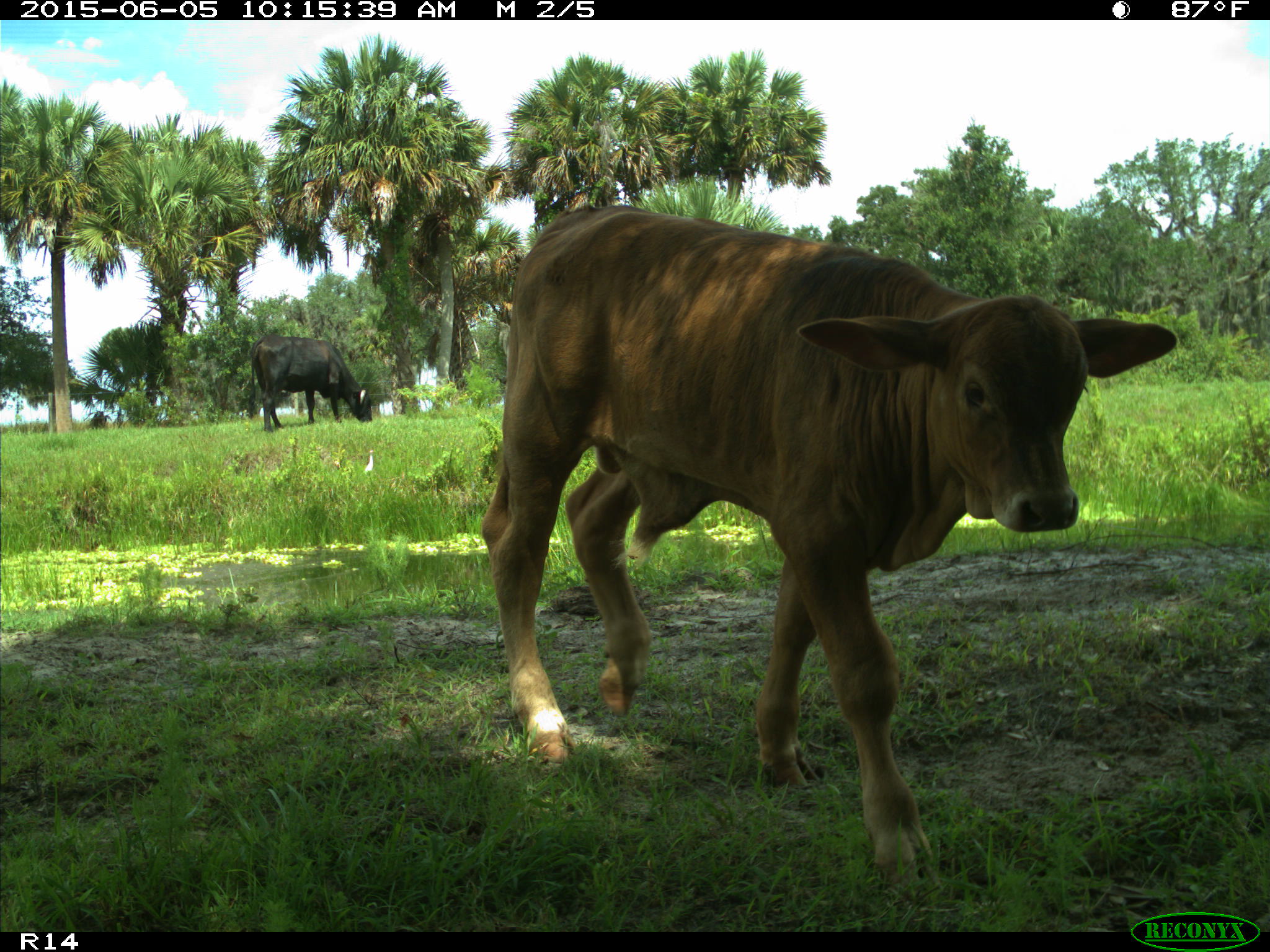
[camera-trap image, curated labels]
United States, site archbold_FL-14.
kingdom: Animalia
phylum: Chordata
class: Mammalia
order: Artiodactyla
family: Bovidae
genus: Bos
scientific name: Bos taurus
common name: domestic cow